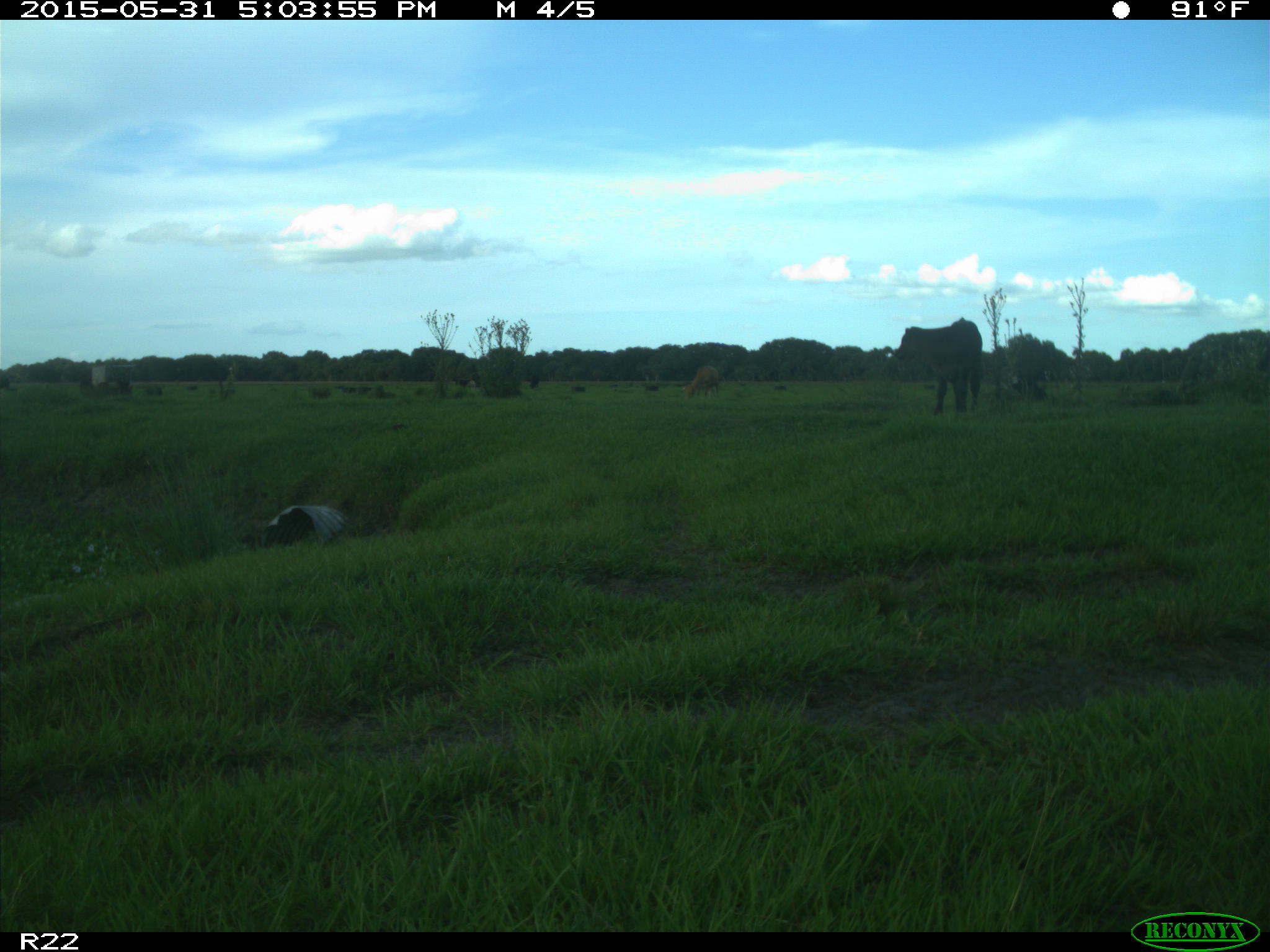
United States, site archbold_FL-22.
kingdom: Animalia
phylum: Chordata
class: Mammalia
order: Artiodactyla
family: Bovidae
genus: Bos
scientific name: Bos taurus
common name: domestic cow